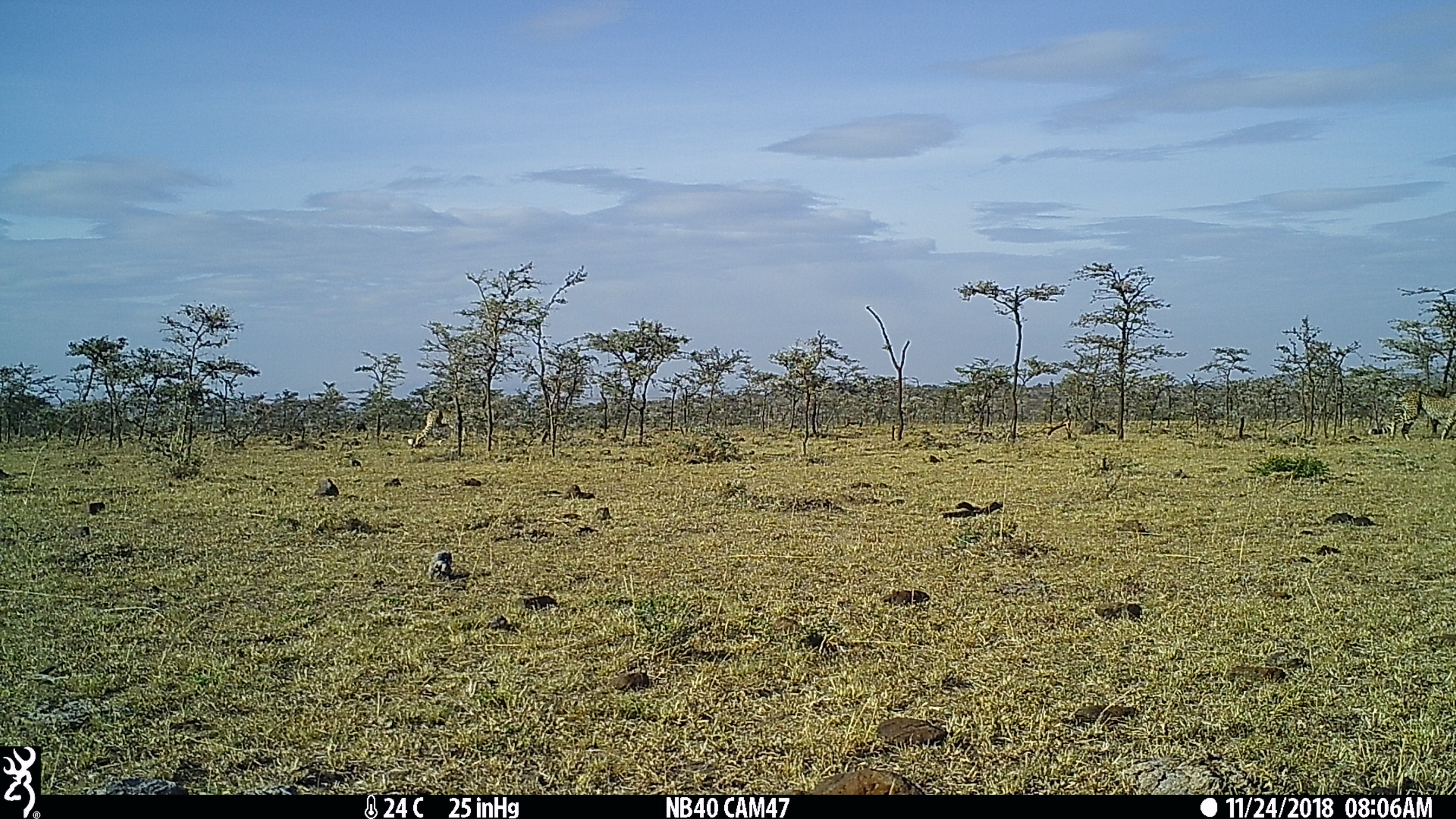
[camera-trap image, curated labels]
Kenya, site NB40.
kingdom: Animalia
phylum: Chordata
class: Mammalia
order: Carnivora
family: Felidae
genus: Acinonyx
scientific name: Acinonyx jubatus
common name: cheetah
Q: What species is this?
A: Cheetah (Acinonyx jubatus).